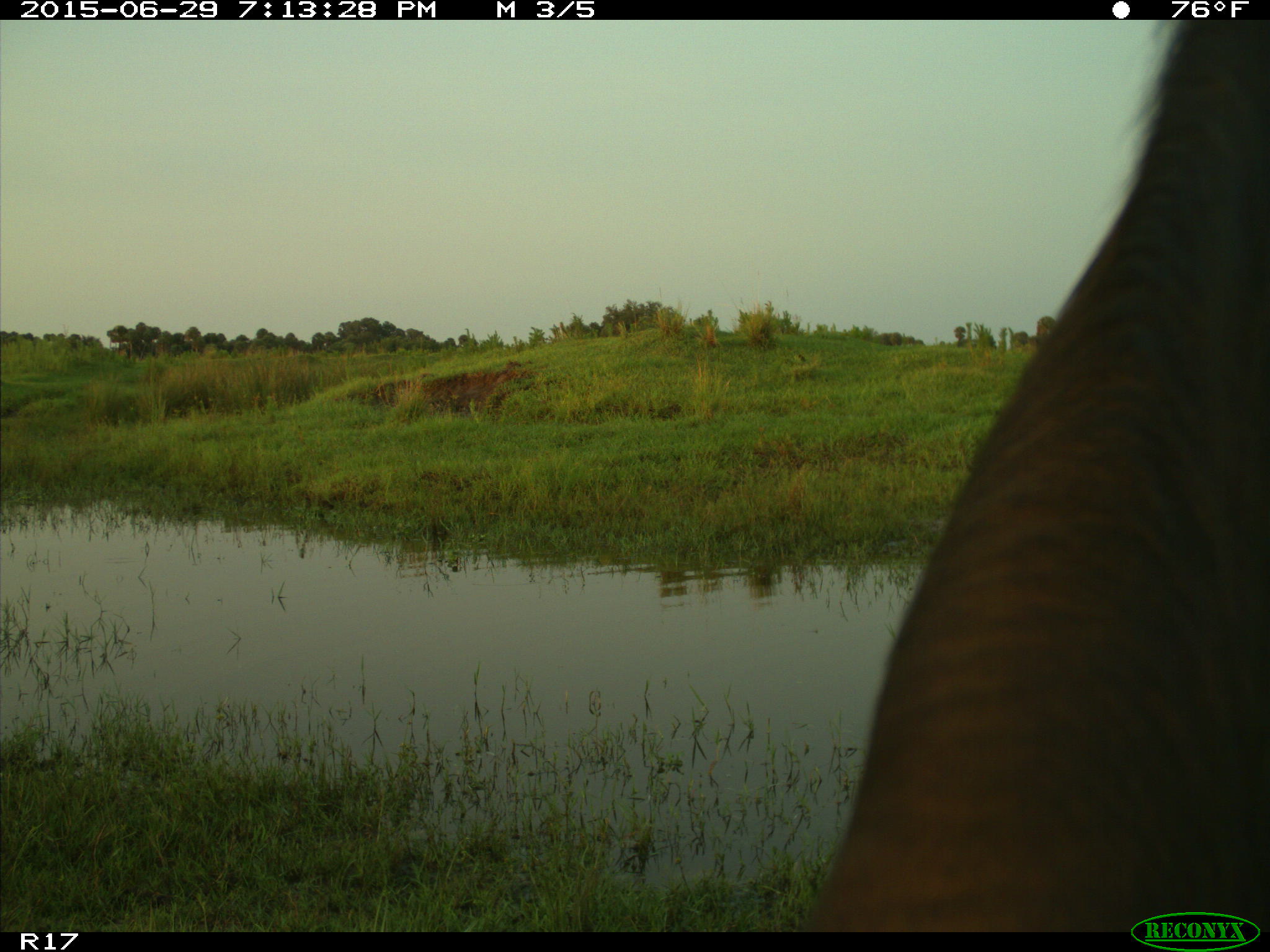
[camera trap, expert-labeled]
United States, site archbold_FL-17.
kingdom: Animalia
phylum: Chordata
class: Mammalia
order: Artiodactyla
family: Bovidae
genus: Bos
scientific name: Bos taurus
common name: domestic cow